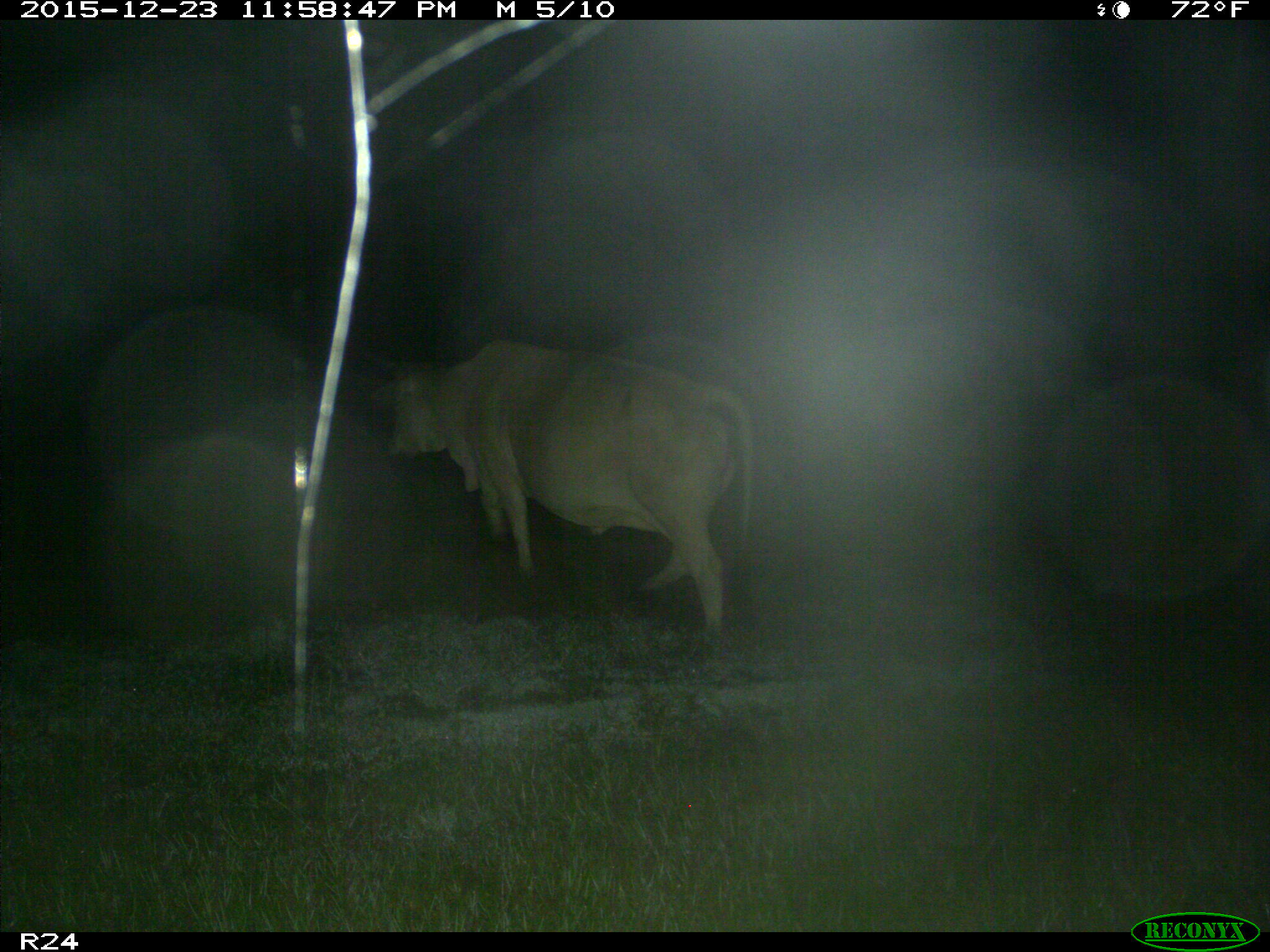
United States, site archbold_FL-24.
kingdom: Animalia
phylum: Chordata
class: Mammalia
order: Artiodactyla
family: Bovidae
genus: Bos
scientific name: Bos taurus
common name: domestic cow